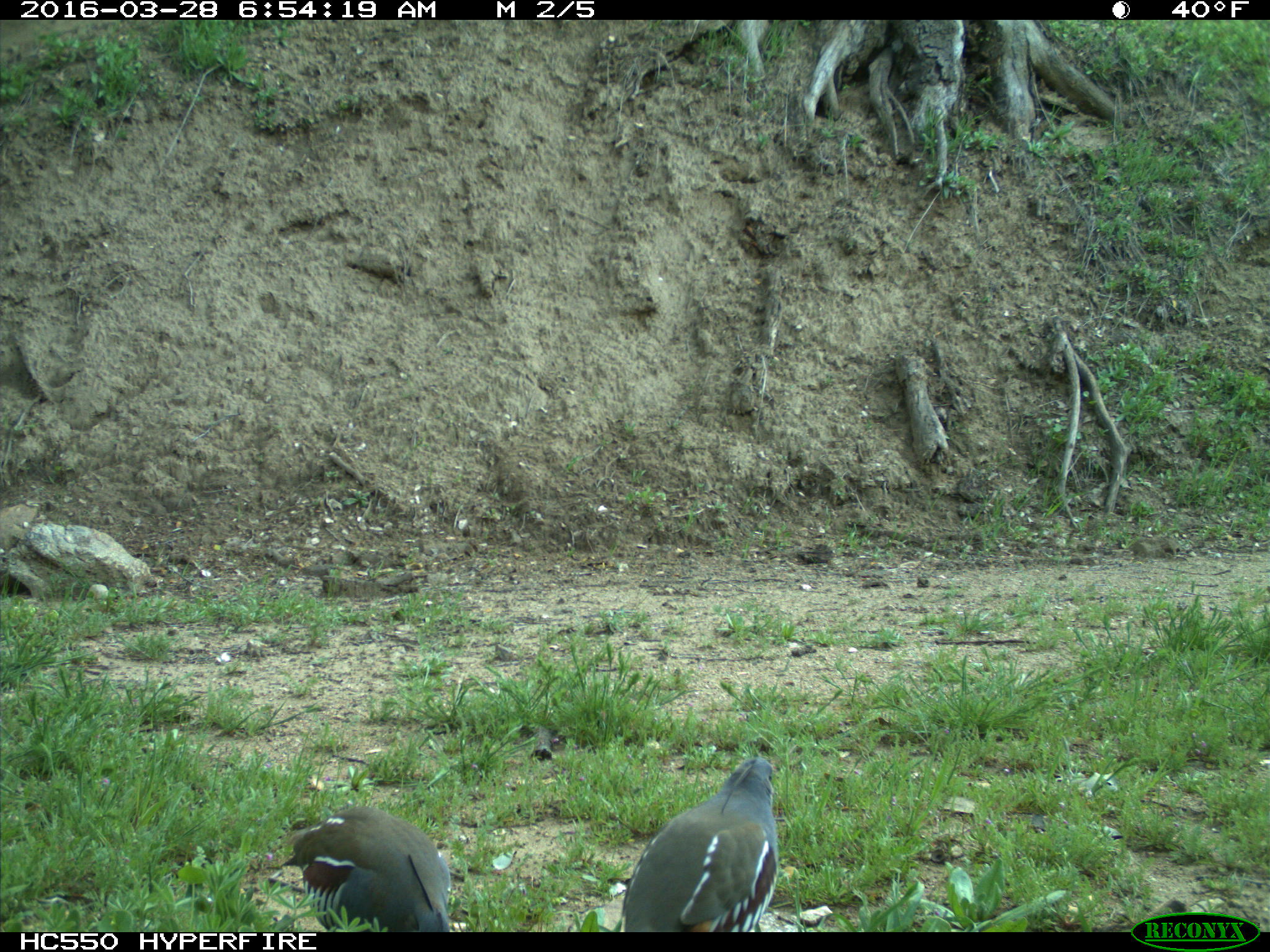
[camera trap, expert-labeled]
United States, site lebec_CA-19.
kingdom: Animalia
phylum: Chordata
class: Aves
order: Galliformes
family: Odontophoridae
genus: Callipepla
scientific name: Callipepla californica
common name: california quail